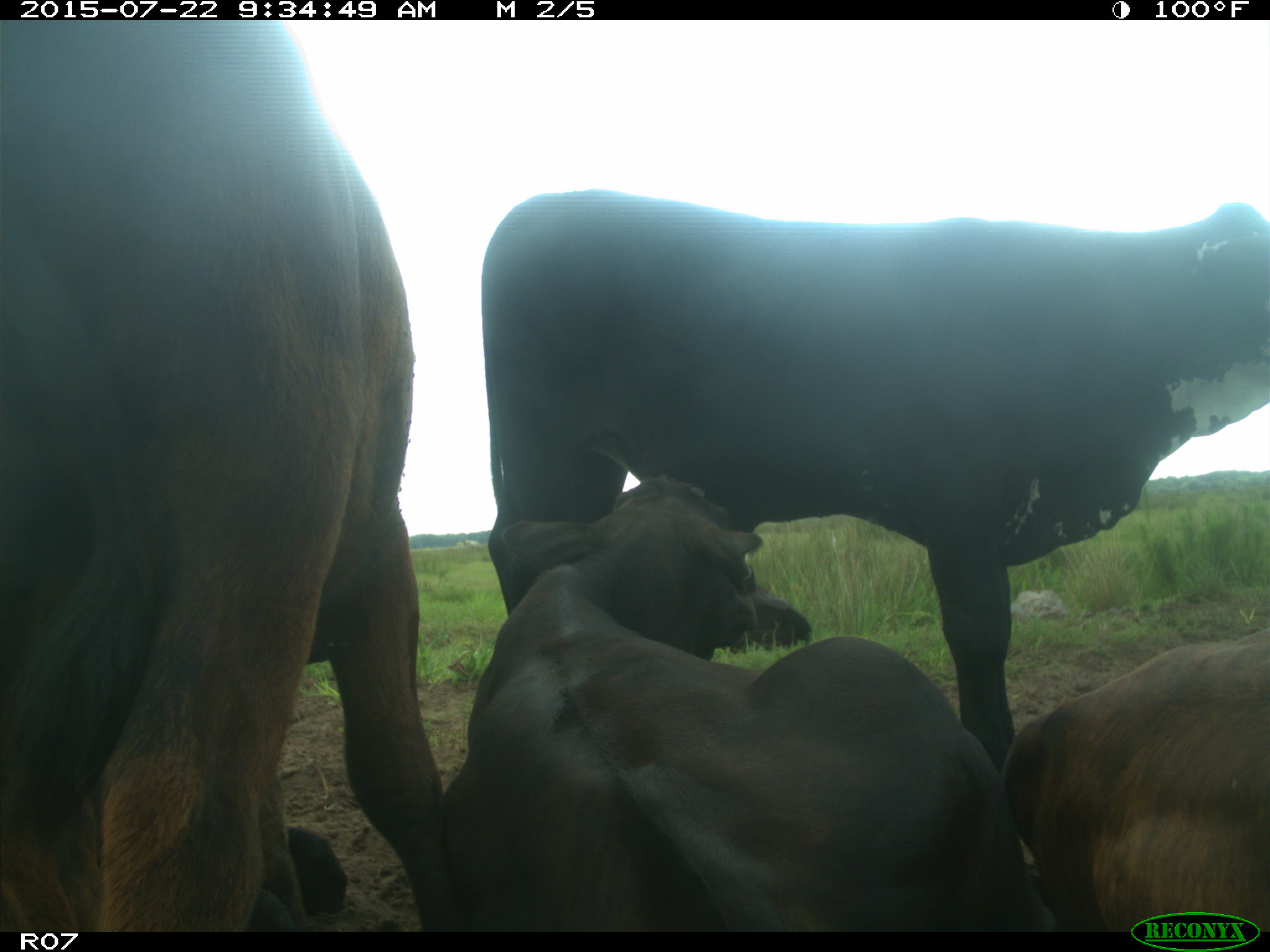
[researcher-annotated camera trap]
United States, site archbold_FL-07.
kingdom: Animalia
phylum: Chordata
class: Mammalia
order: Artiodactyla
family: Bovidae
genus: Bos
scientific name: Bos taurus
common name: domestic cow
Bos taurus (domestic cow).